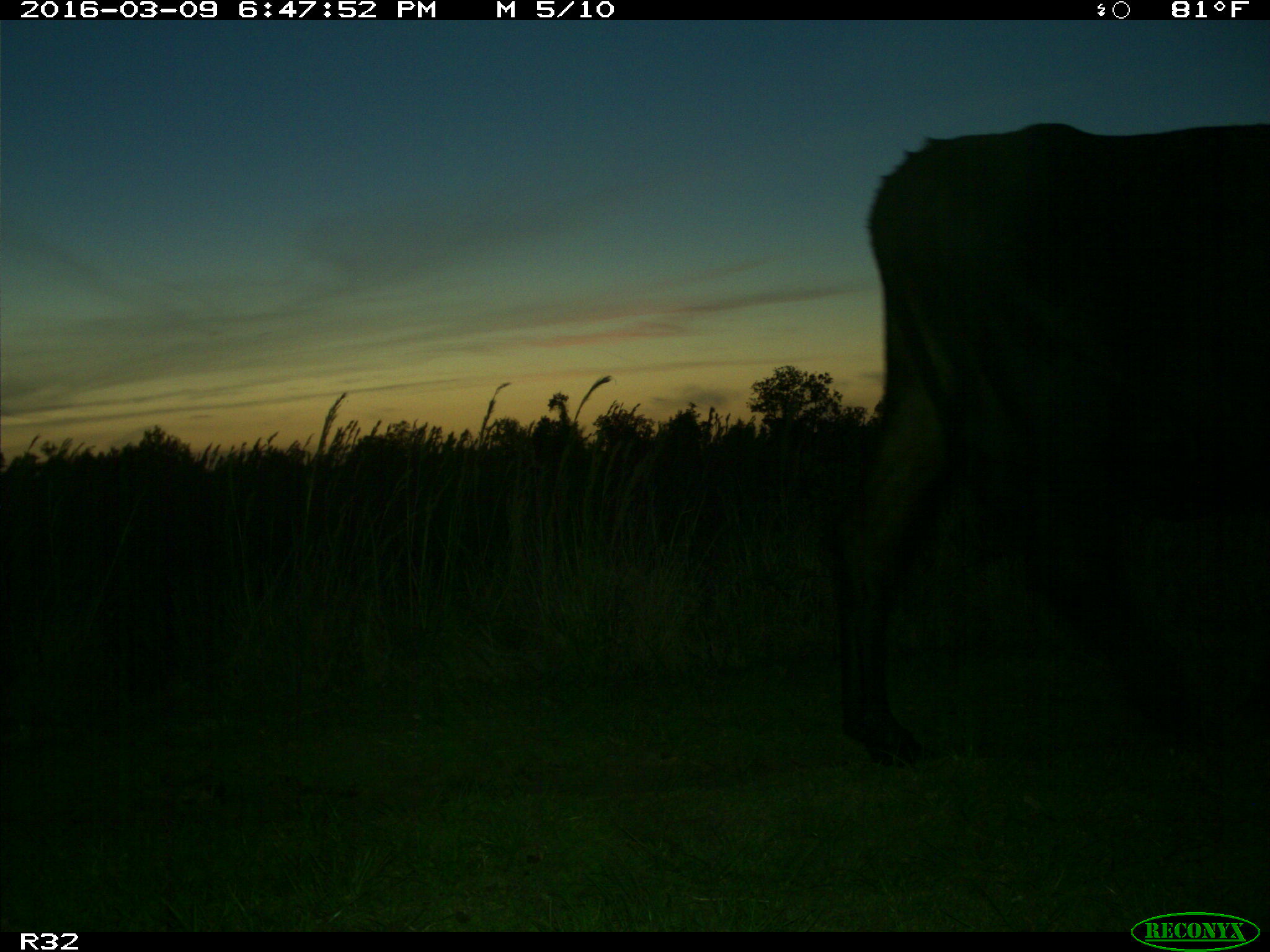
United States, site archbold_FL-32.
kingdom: Animalia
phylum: Chordata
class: Mammalia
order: Artiodactyla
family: Bovidae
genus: Bos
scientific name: Bos taurus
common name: domestic cow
Bos taurus (domestic cow).